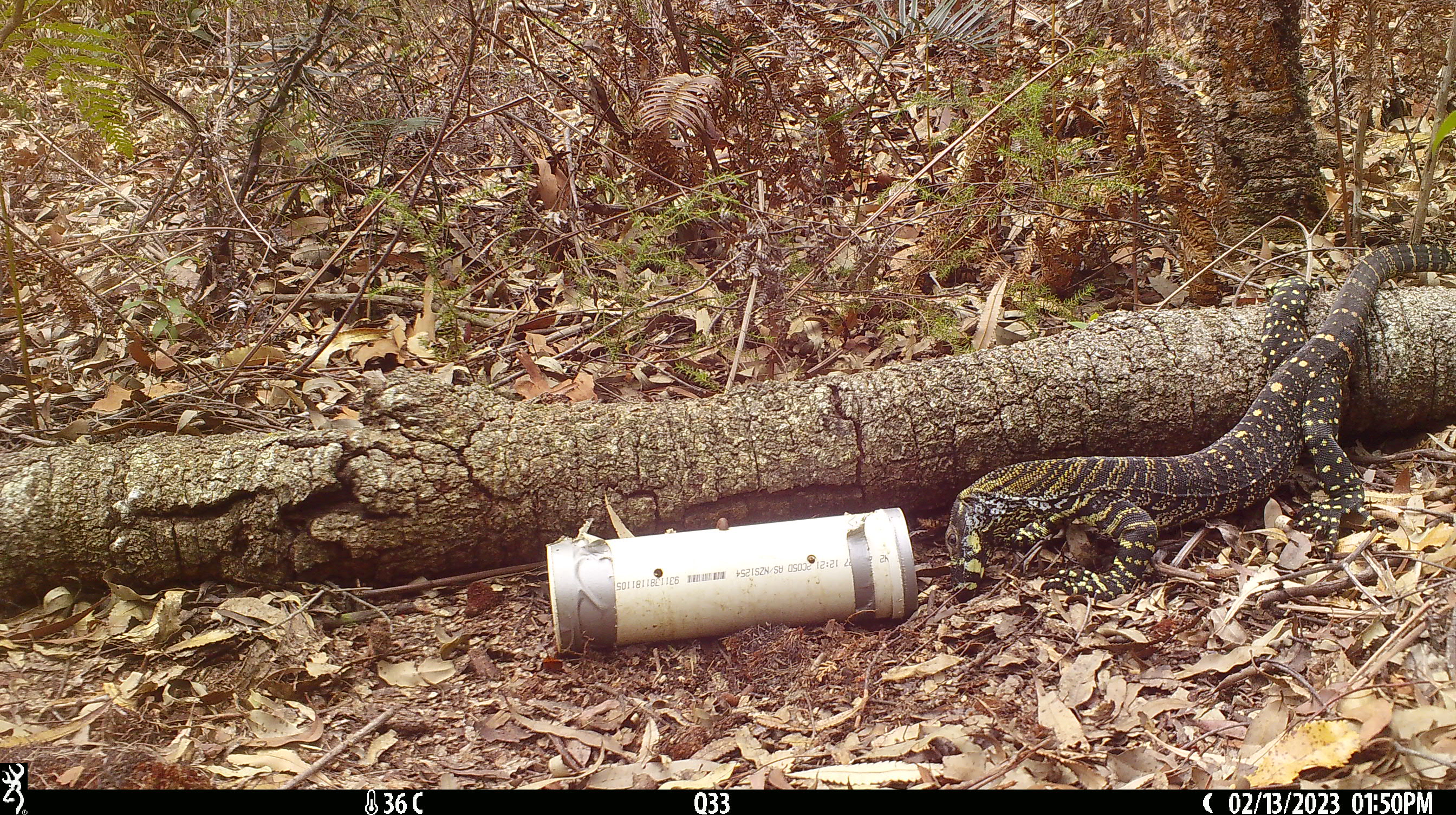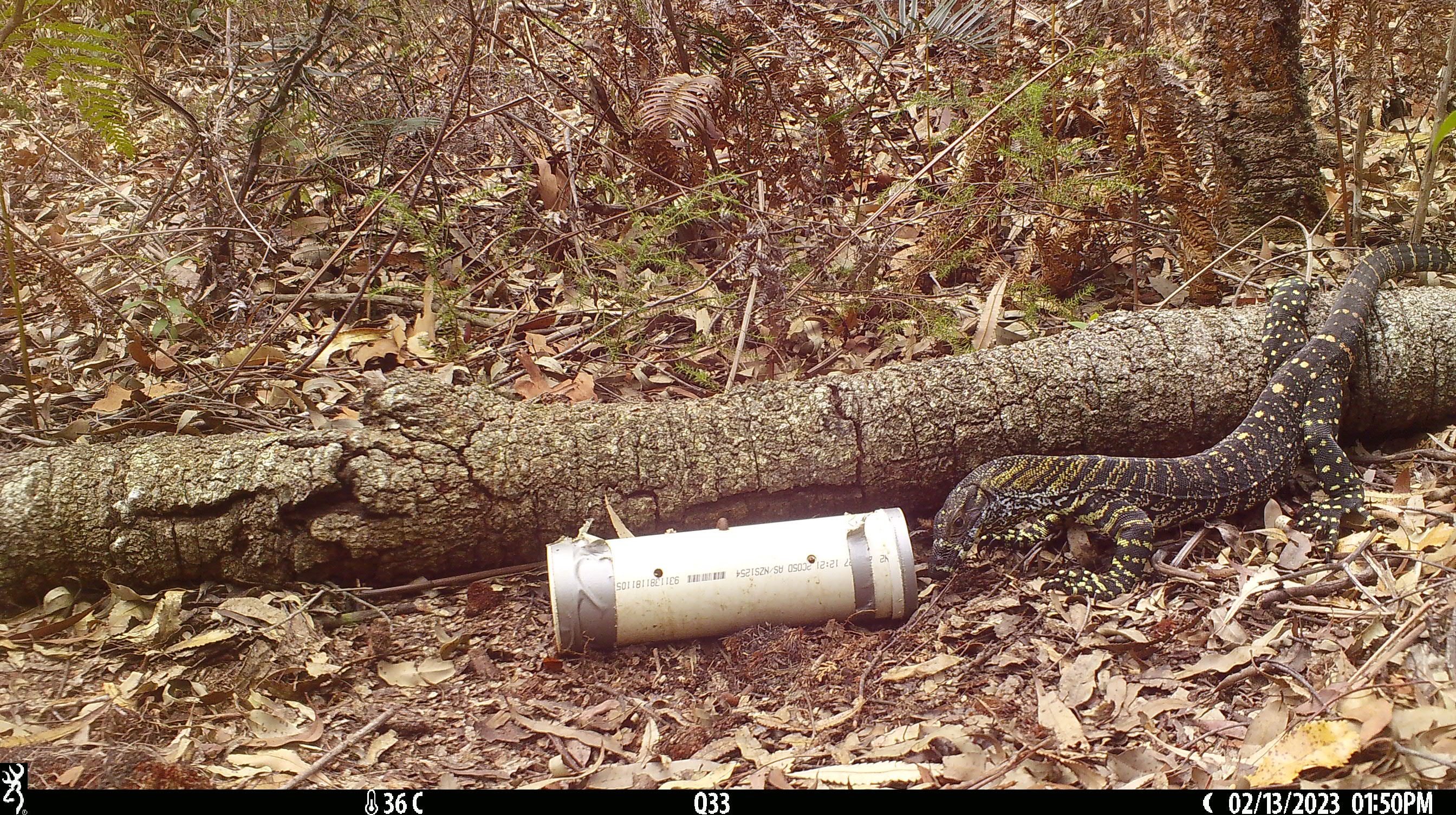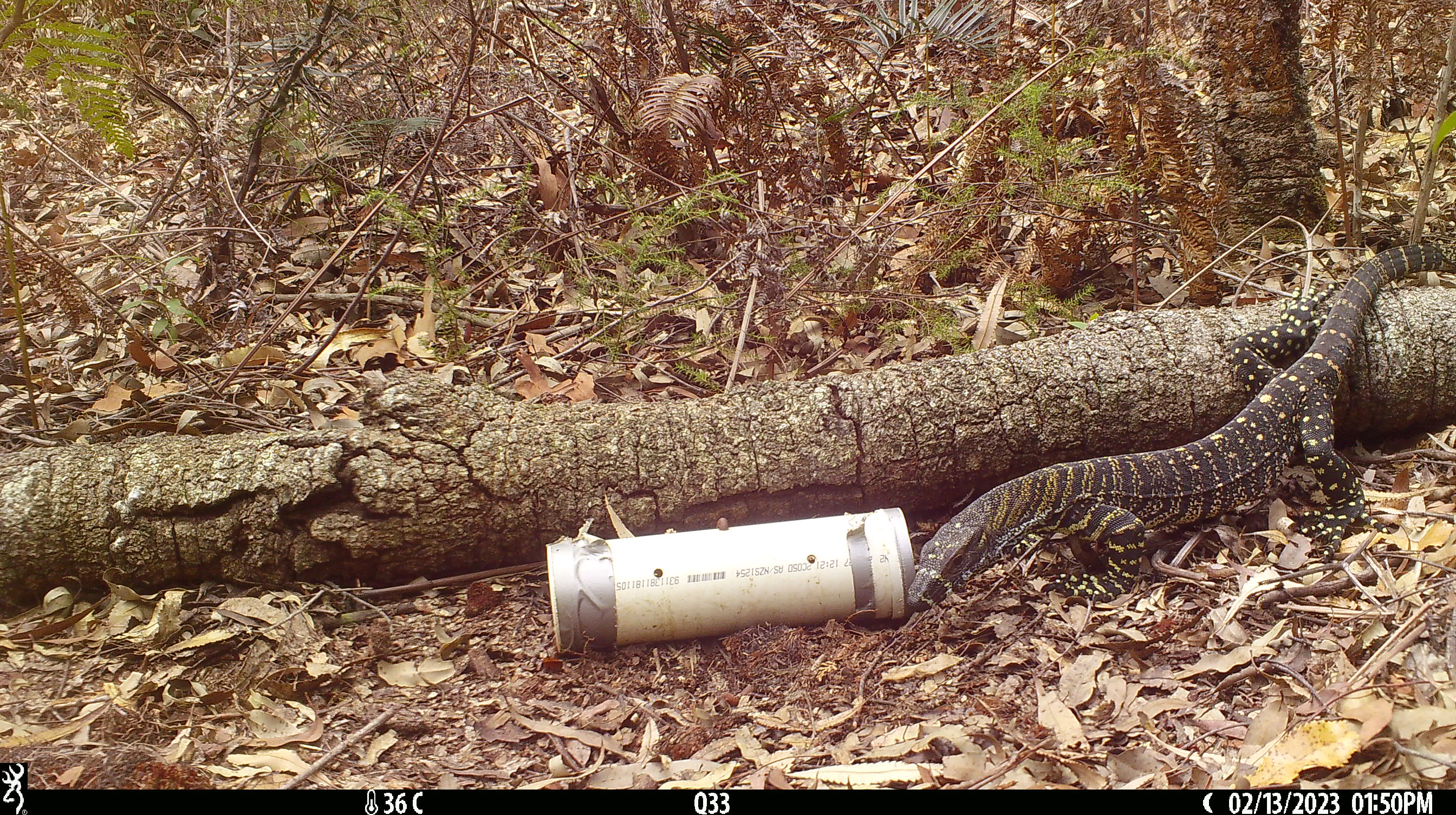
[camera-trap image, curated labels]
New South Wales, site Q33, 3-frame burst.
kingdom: Animalia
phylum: Chordata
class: Reptilia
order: Squamata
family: Varanidae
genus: Varanus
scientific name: Varanus varius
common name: lace monitor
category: goanna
Goanna (lace monitor) (Varanus varius).